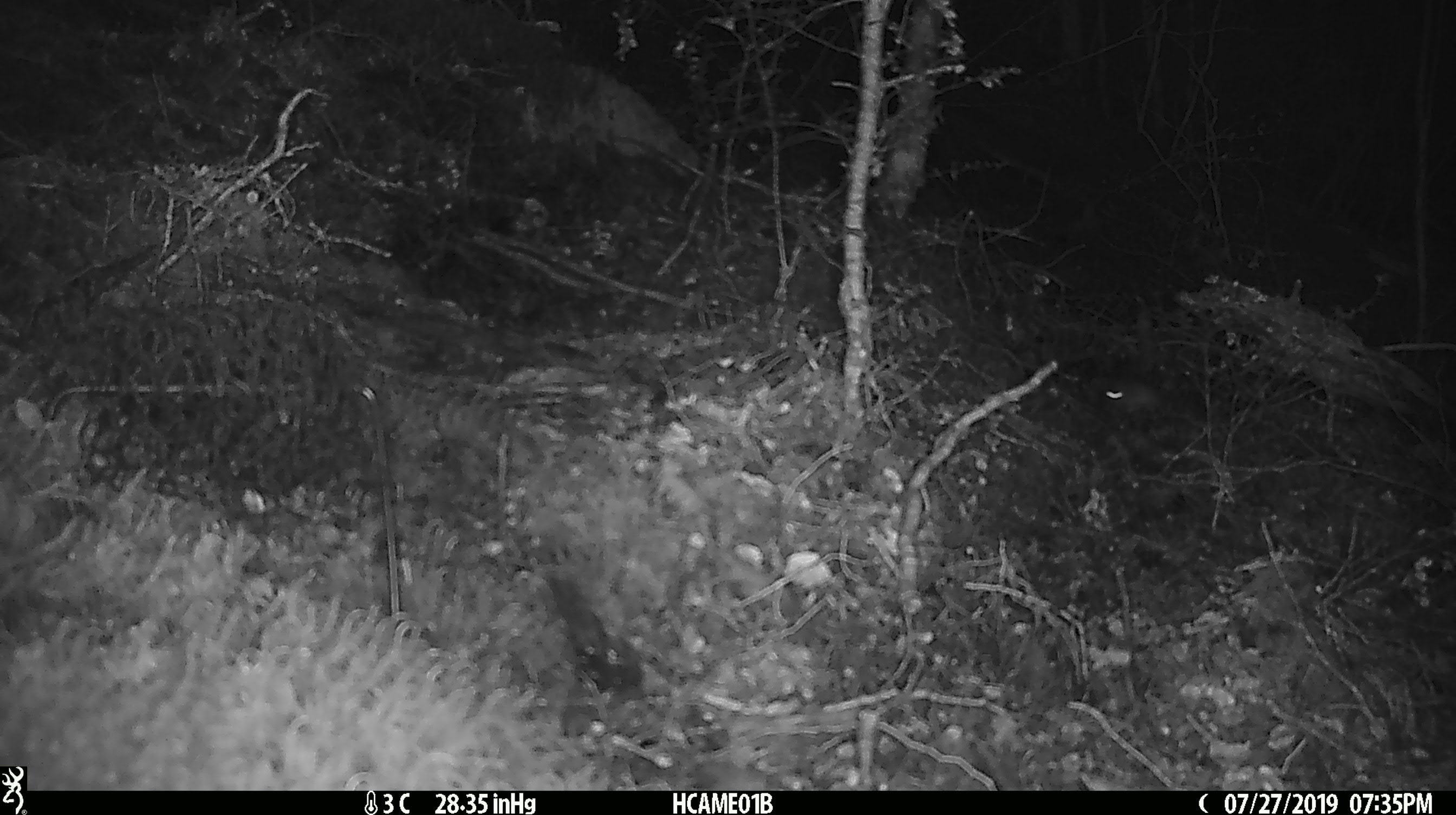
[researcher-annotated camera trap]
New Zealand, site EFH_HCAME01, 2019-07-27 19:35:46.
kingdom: Animalia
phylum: Chordata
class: Mammalia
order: Rodentia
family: Muridae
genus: Mus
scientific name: Mus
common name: mouse